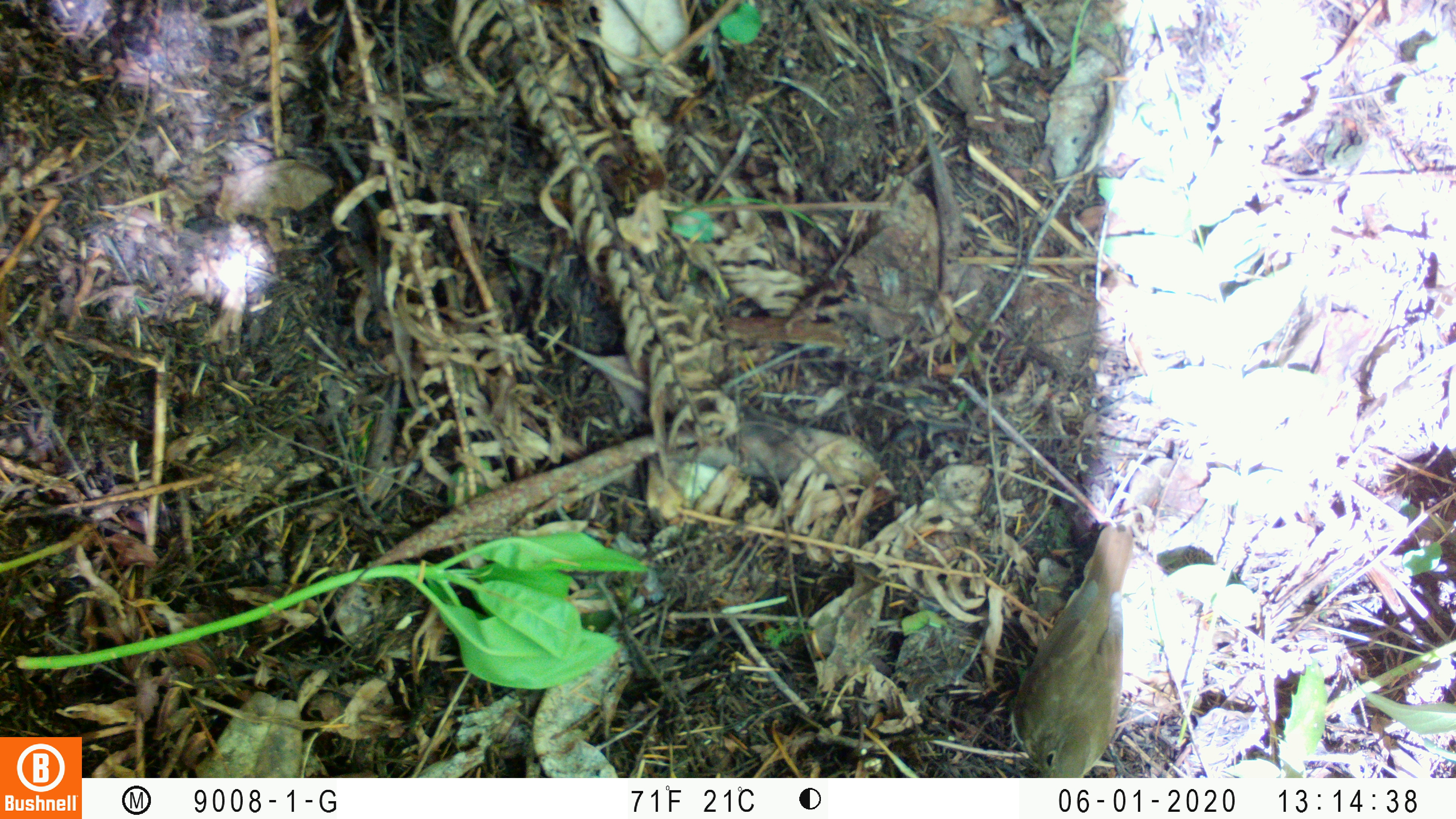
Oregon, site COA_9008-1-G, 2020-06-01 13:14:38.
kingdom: Animalia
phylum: Chordata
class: Mammalia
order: Rodentia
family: Sciuridae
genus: Neotamias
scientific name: Neotamias townsendii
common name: townsend's chipmunk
Townsend's chipmunk (Neotamias townsendii).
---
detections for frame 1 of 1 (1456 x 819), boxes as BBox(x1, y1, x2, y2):
townsend's chipmunk: BBox(1000, 520, 1142, 770)